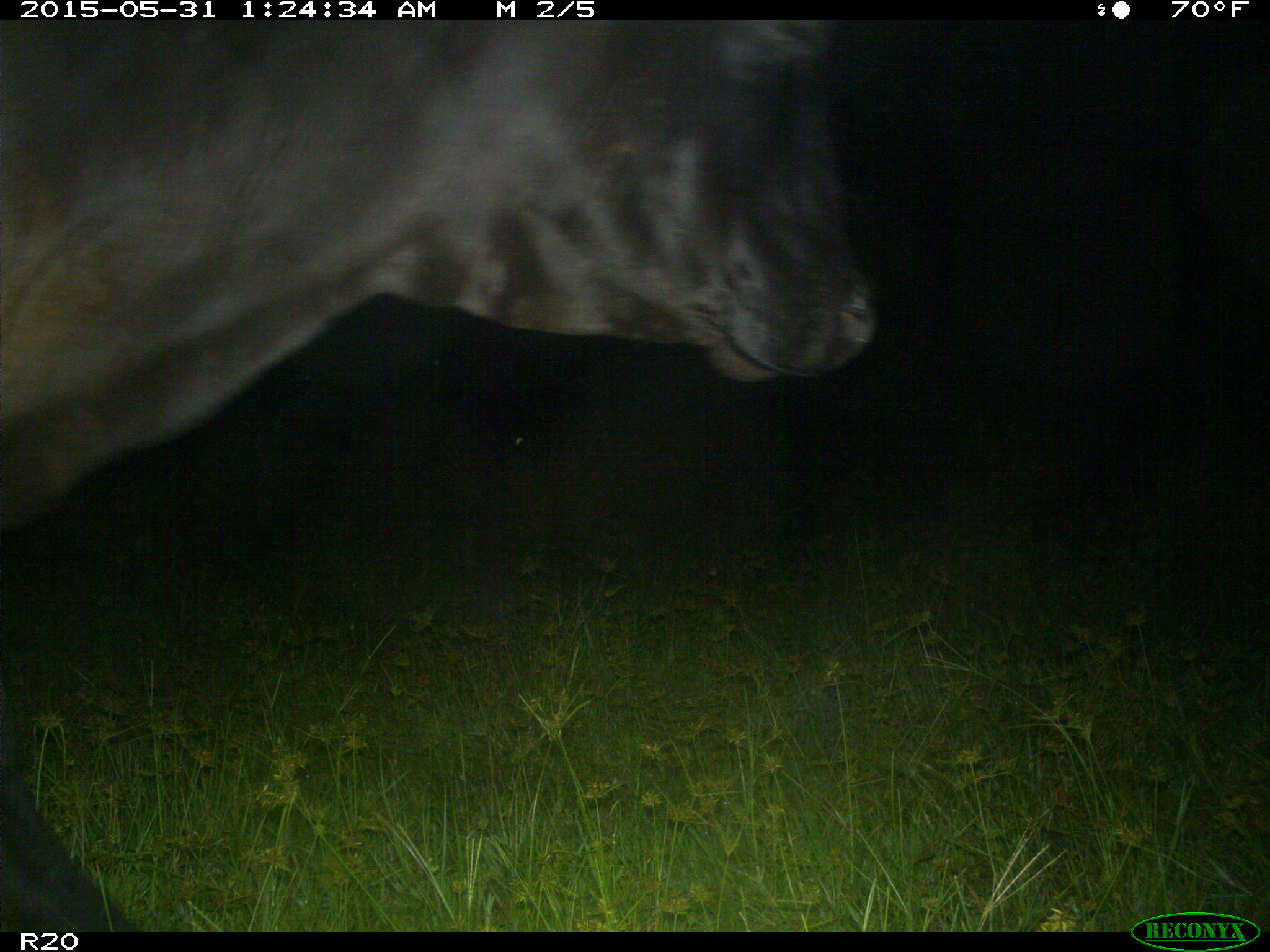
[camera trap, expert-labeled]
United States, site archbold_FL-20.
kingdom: Animalia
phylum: Chordata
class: Mammalia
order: Artiodactyla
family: Bovidae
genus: Bos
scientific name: Bos taurus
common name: domestic cow